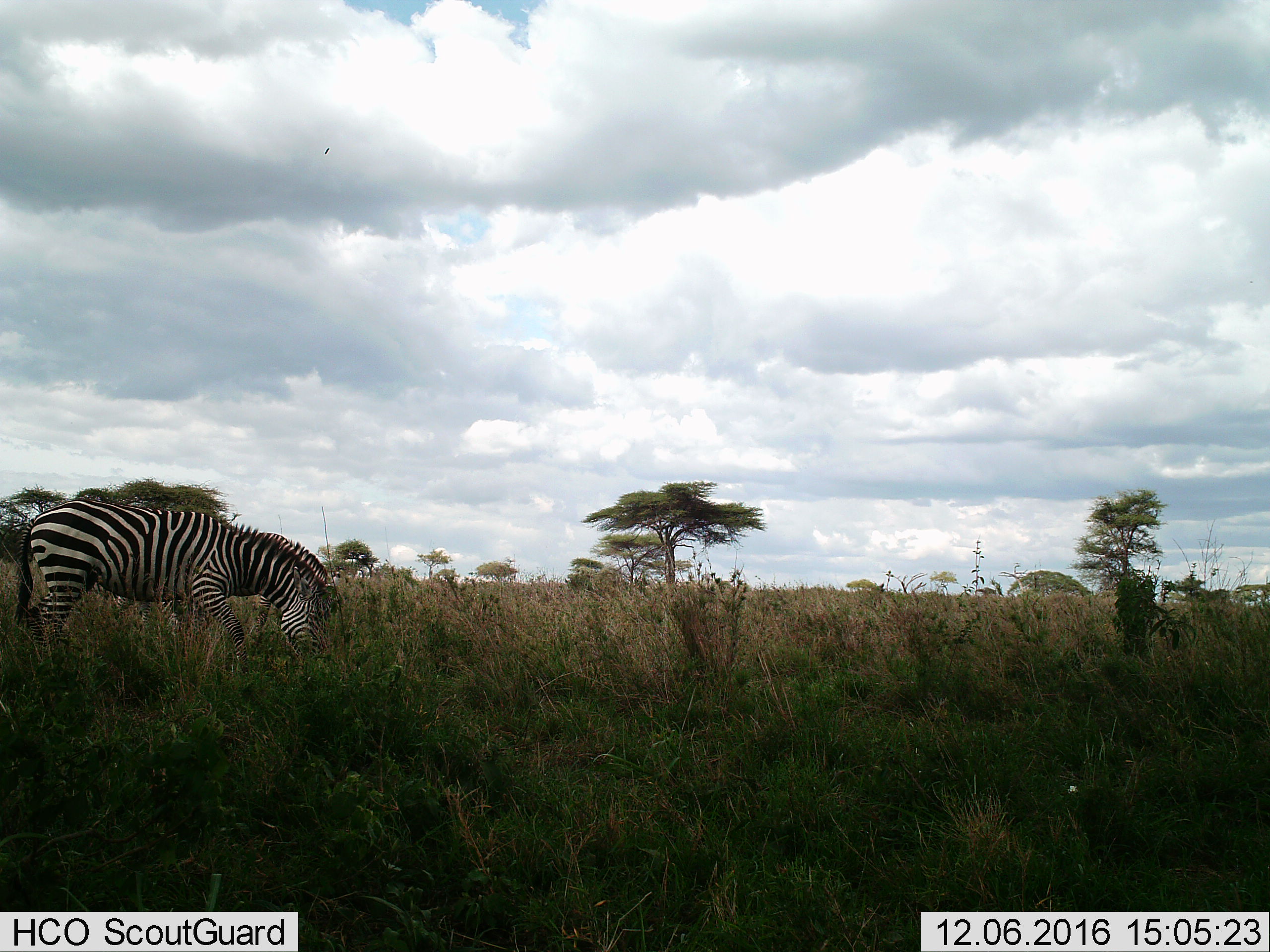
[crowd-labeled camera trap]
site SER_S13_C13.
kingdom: Animalia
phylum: Chordata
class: Mammalia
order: Perissodactyla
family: Equidae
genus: Equus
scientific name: Equus quagga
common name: plains zebra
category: zebraplains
Zebraplains (plains zebra) (Equus quagga), count 1. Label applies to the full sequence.